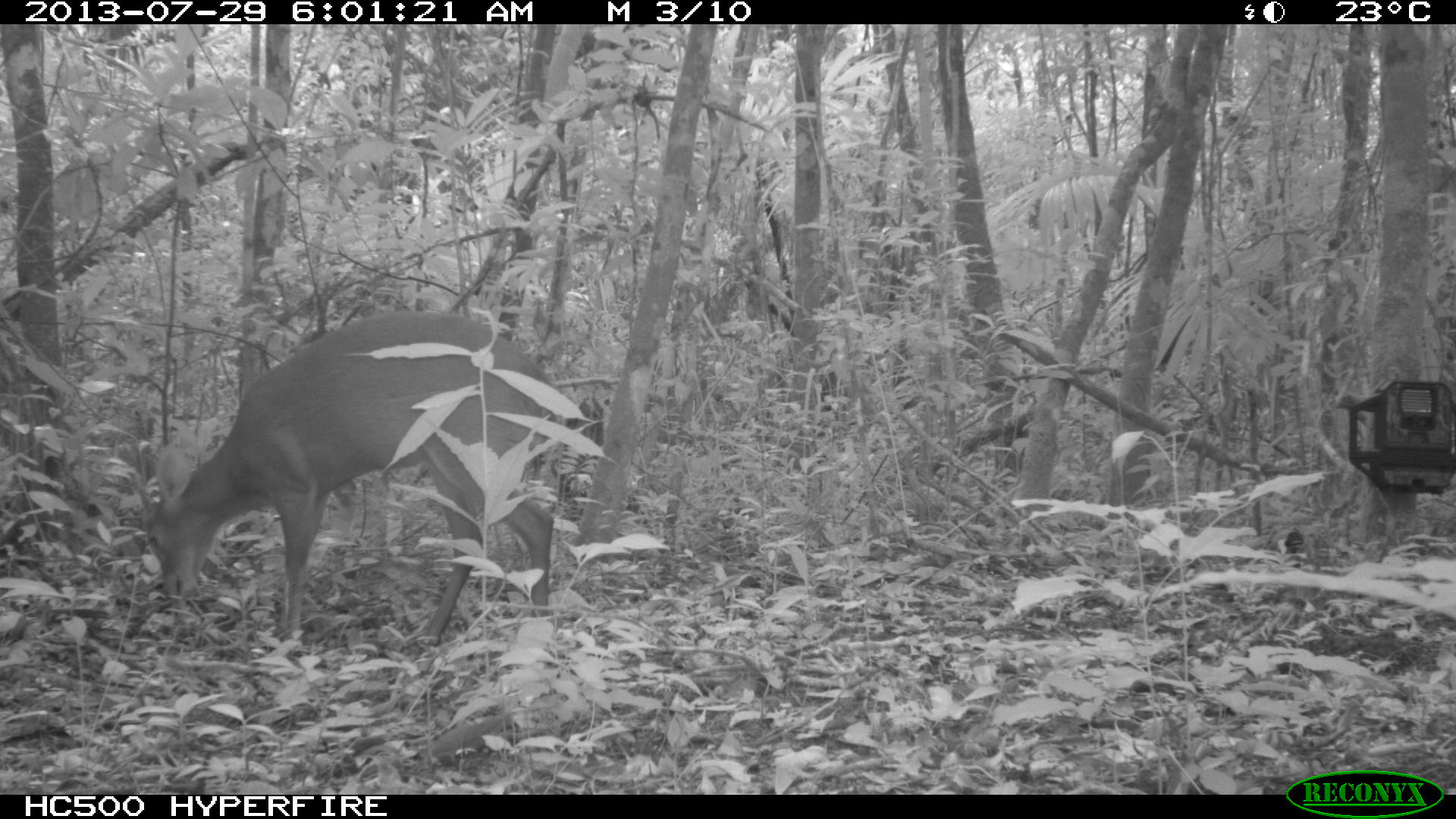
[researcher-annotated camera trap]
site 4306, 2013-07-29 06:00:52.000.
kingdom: Animalia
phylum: Chordata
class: Mammalia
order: Artiodactyla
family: Cervidae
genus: Mazama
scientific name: Mazama temama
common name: central american red brocket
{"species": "Mazama temama (central american red brocket)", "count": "1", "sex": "male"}